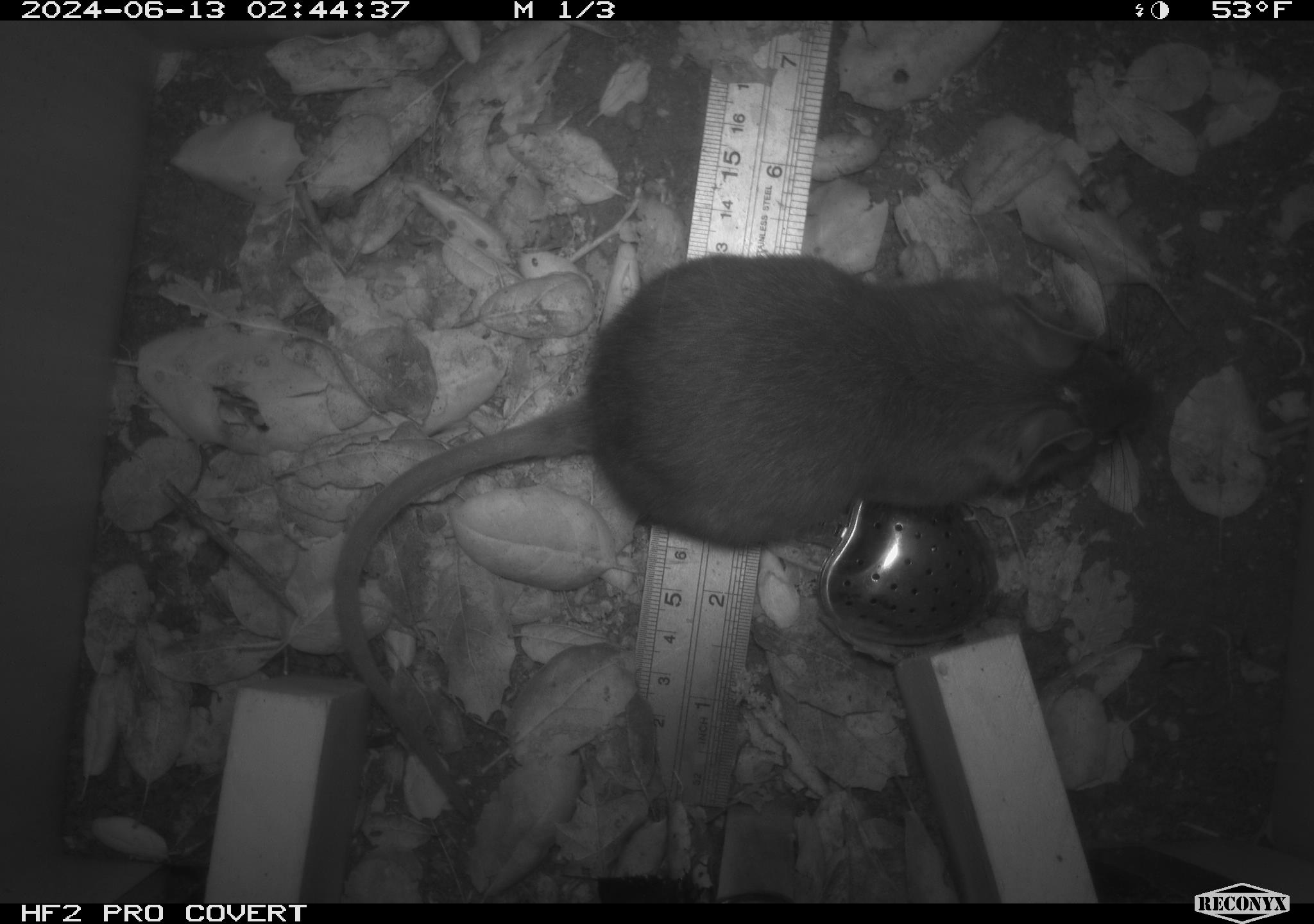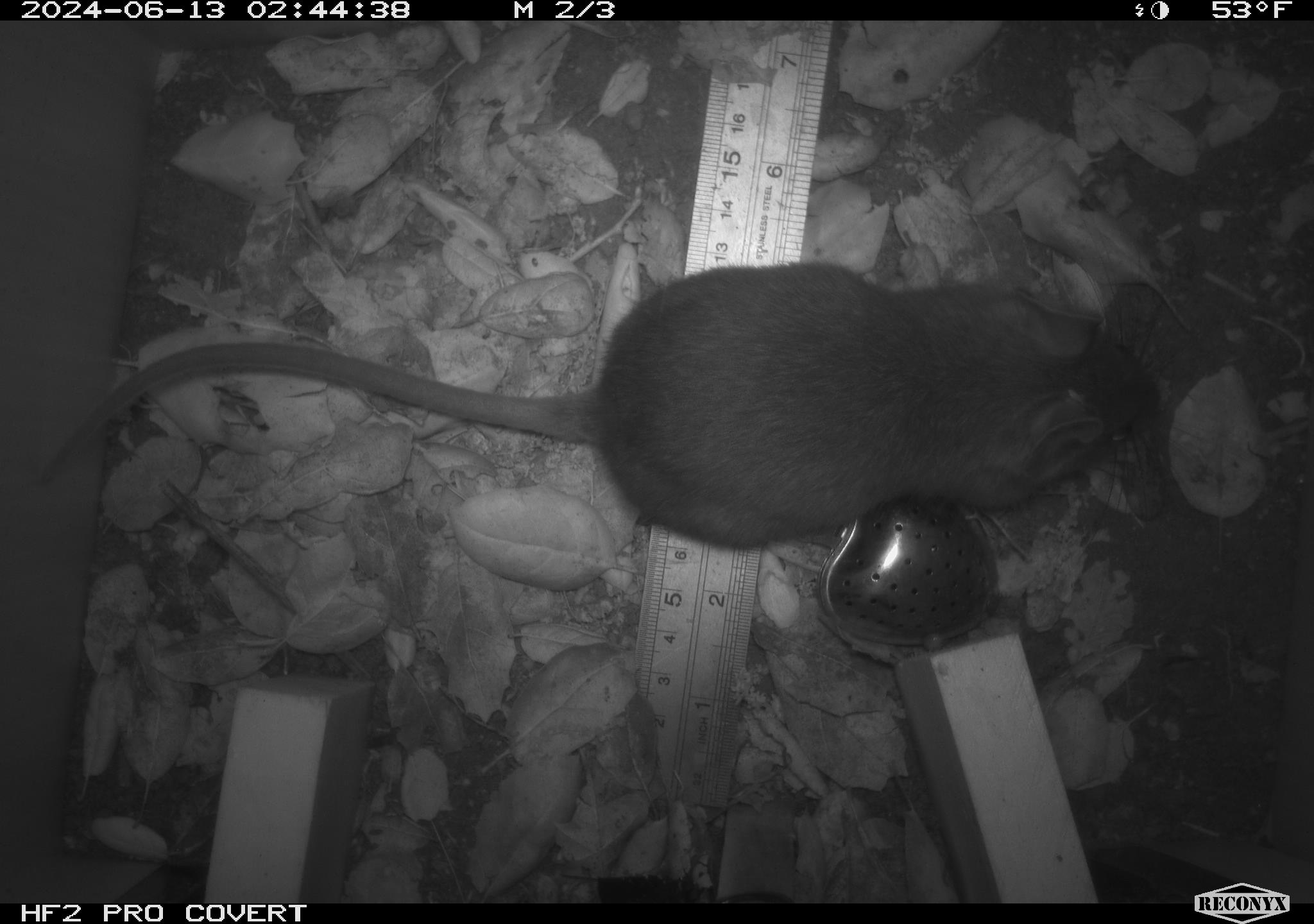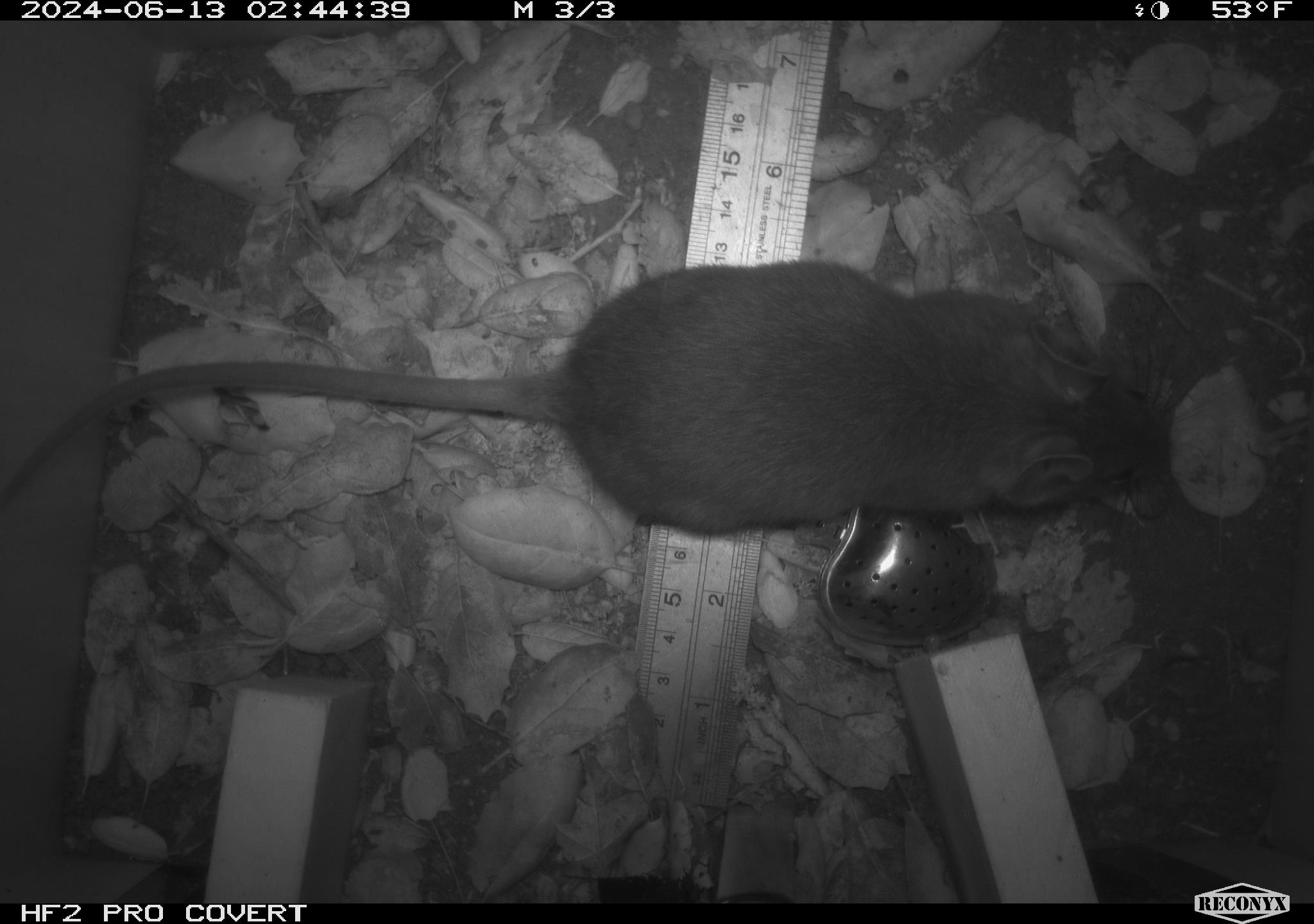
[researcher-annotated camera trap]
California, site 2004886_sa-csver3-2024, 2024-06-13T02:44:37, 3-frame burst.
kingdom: Animalia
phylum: Chordata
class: Mammalia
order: Rodentia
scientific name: Rodentia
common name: rodent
Rodent (Rodentia).